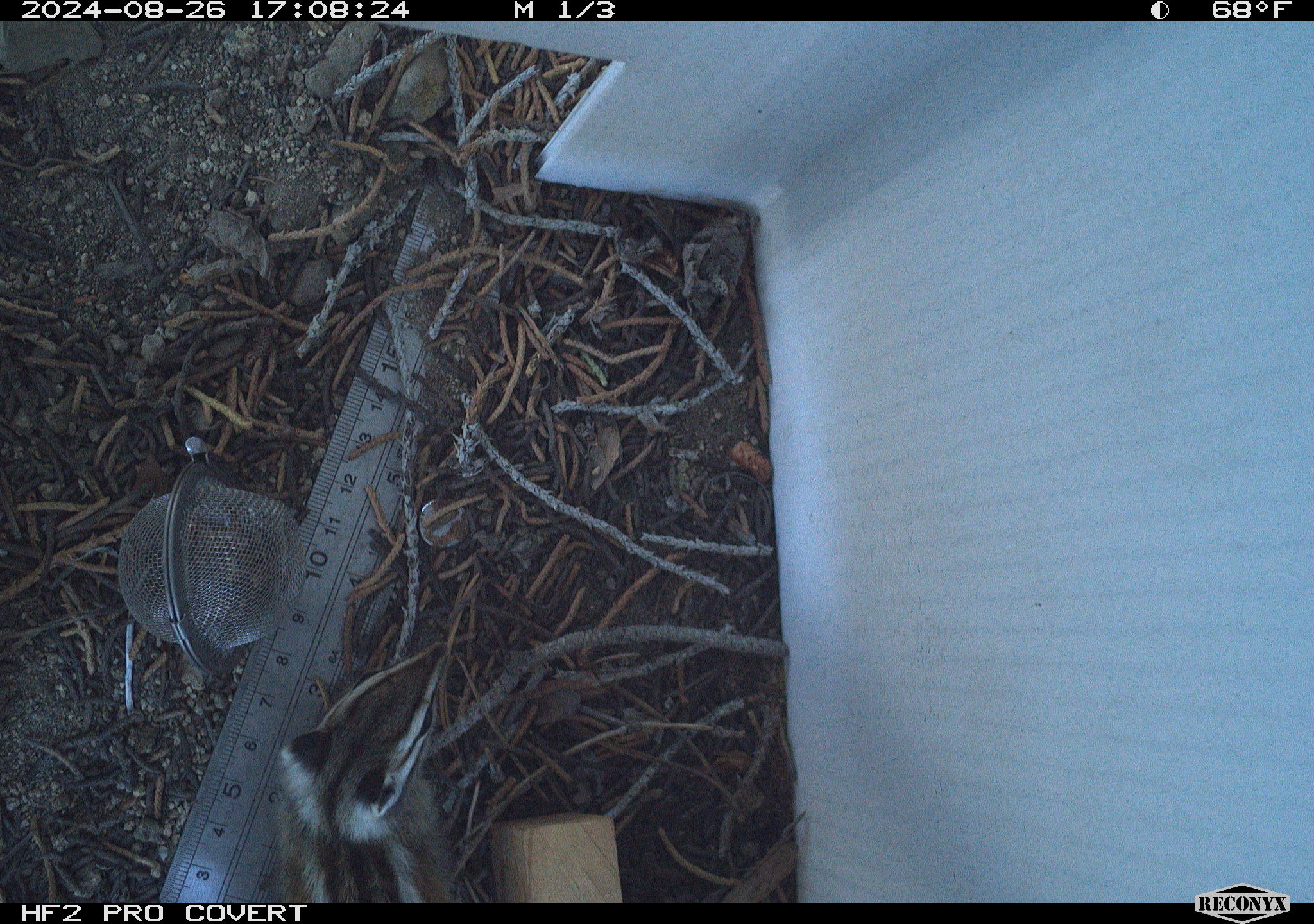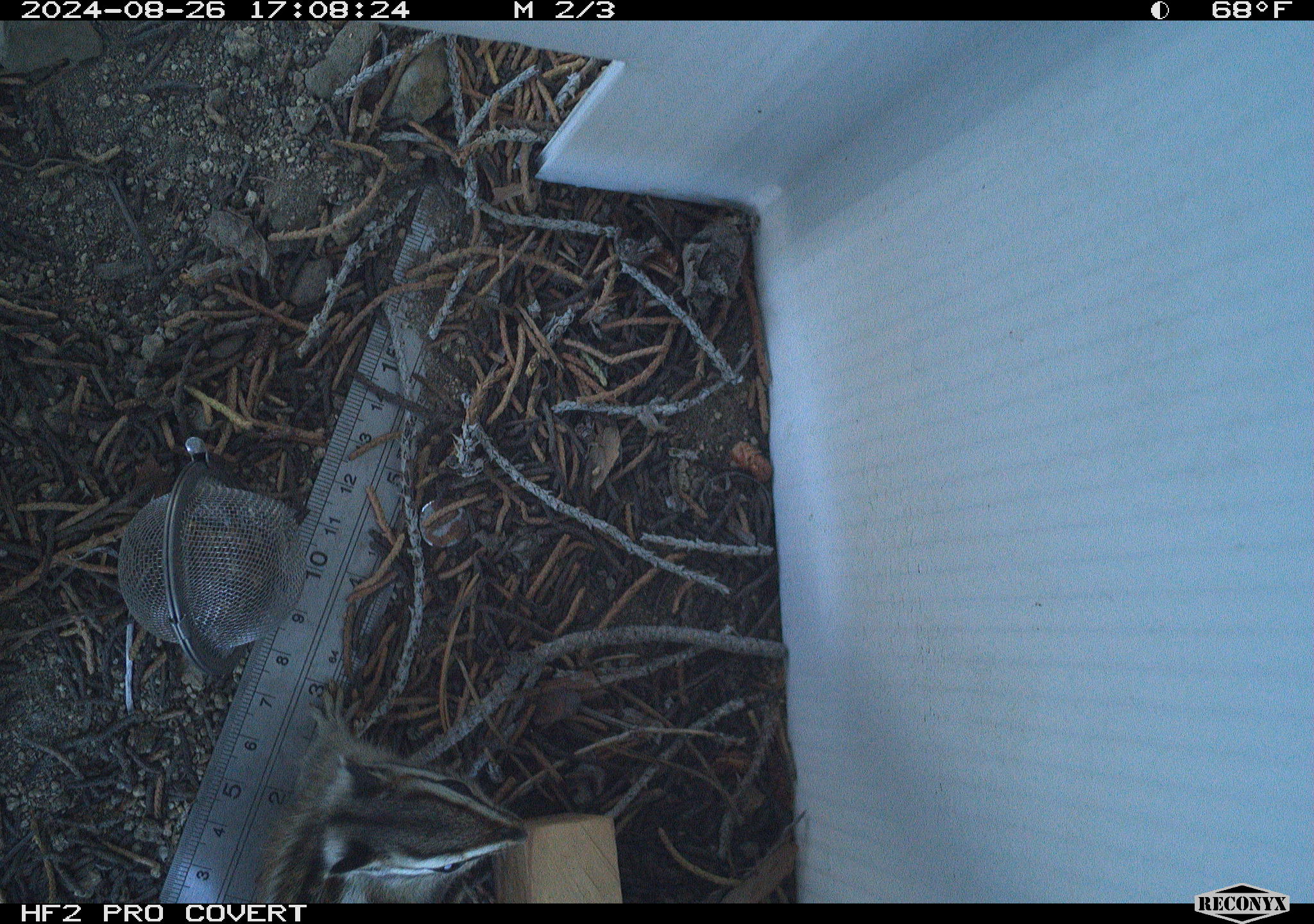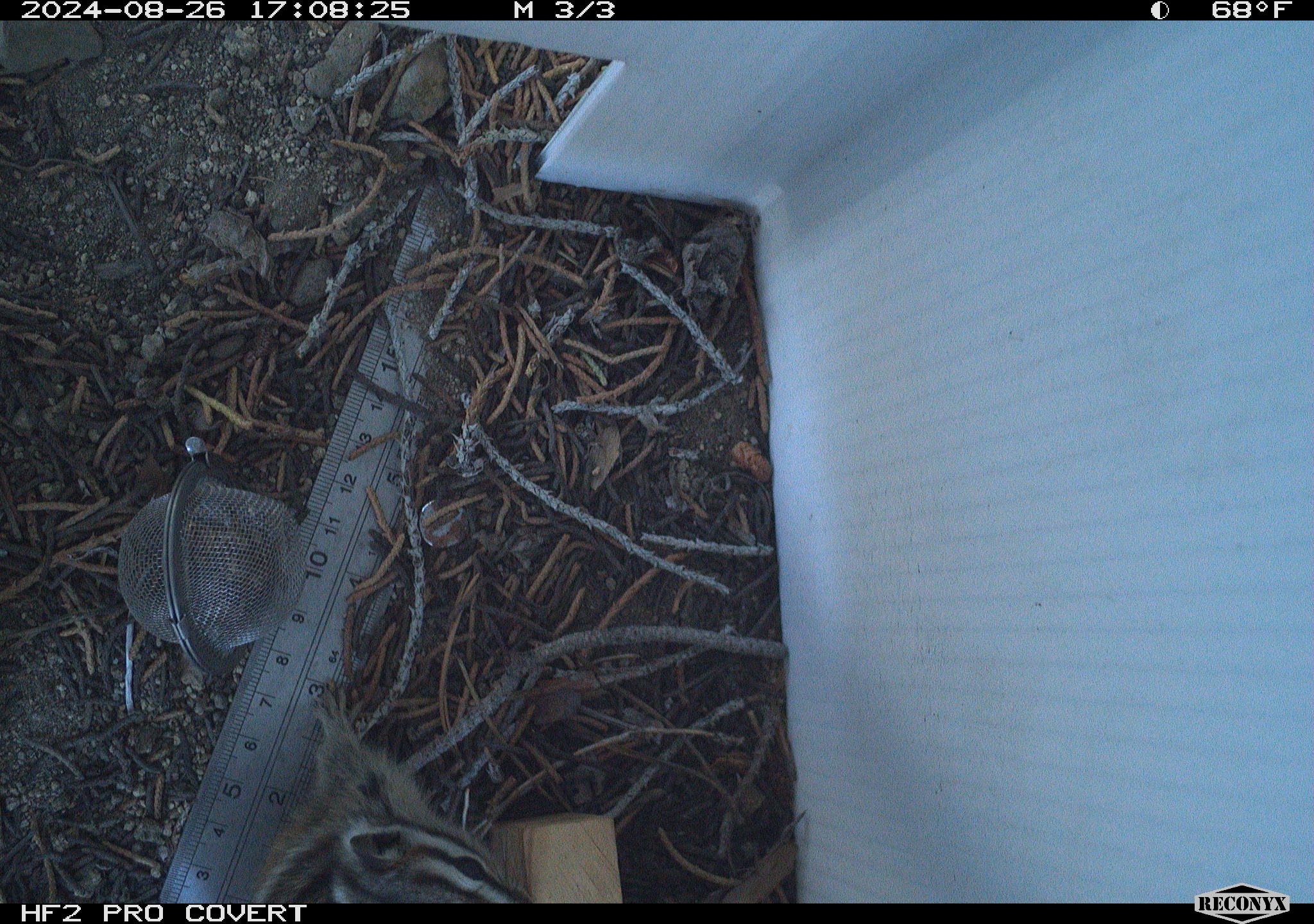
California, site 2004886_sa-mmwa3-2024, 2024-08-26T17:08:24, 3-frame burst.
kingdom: Animalia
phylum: Chordata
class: Mammalia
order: Rodentia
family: Sciuridae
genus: Neotamias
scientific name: Neotamias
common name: western chipmunks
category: neotamias species